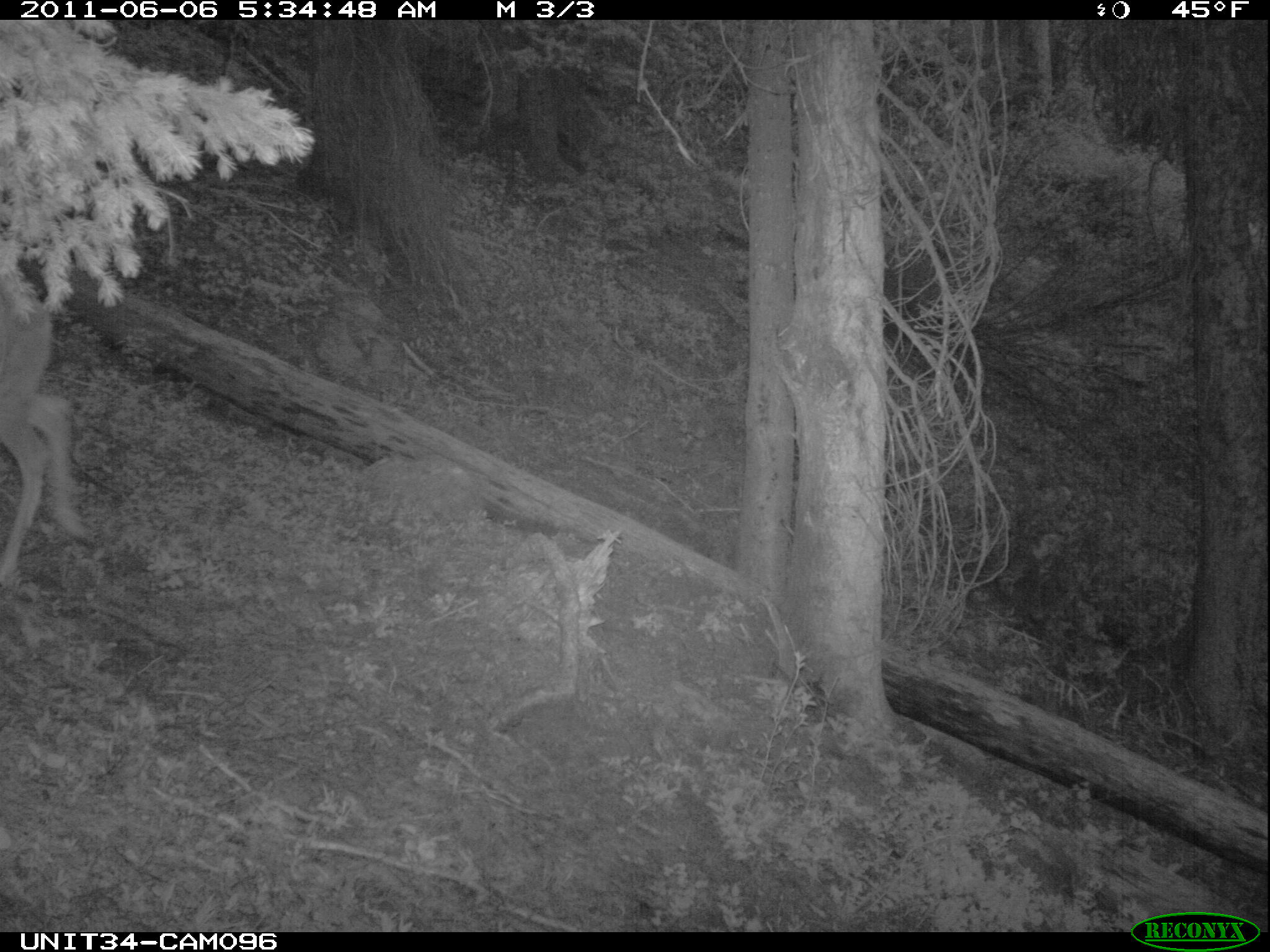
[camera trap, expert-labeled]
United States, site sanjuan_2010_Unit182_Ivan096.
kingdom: Animalia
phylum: Chordata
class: Mammalia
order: Artiodactyla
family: Cervidae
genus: Odocoileus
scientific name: Odocoileus hemionus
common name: mule deer